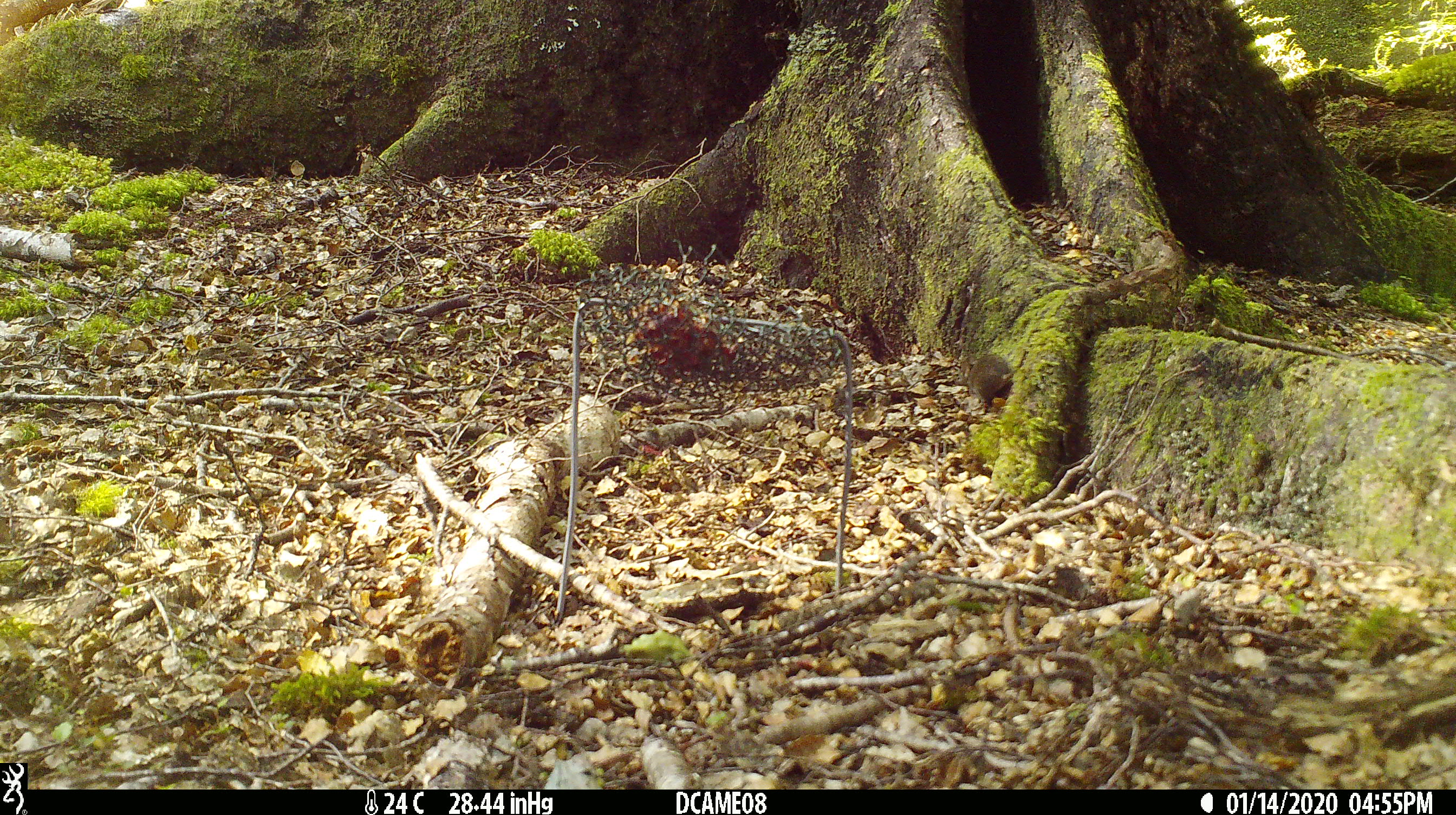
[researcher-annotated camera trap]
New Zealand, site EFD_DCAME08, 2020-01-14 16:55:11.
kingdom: Animalia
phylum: Chordata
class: Mammalia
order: Rodentia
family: Muridae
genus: Mus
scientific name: Mus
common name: mouse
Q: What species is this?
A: Mouse (Mus).